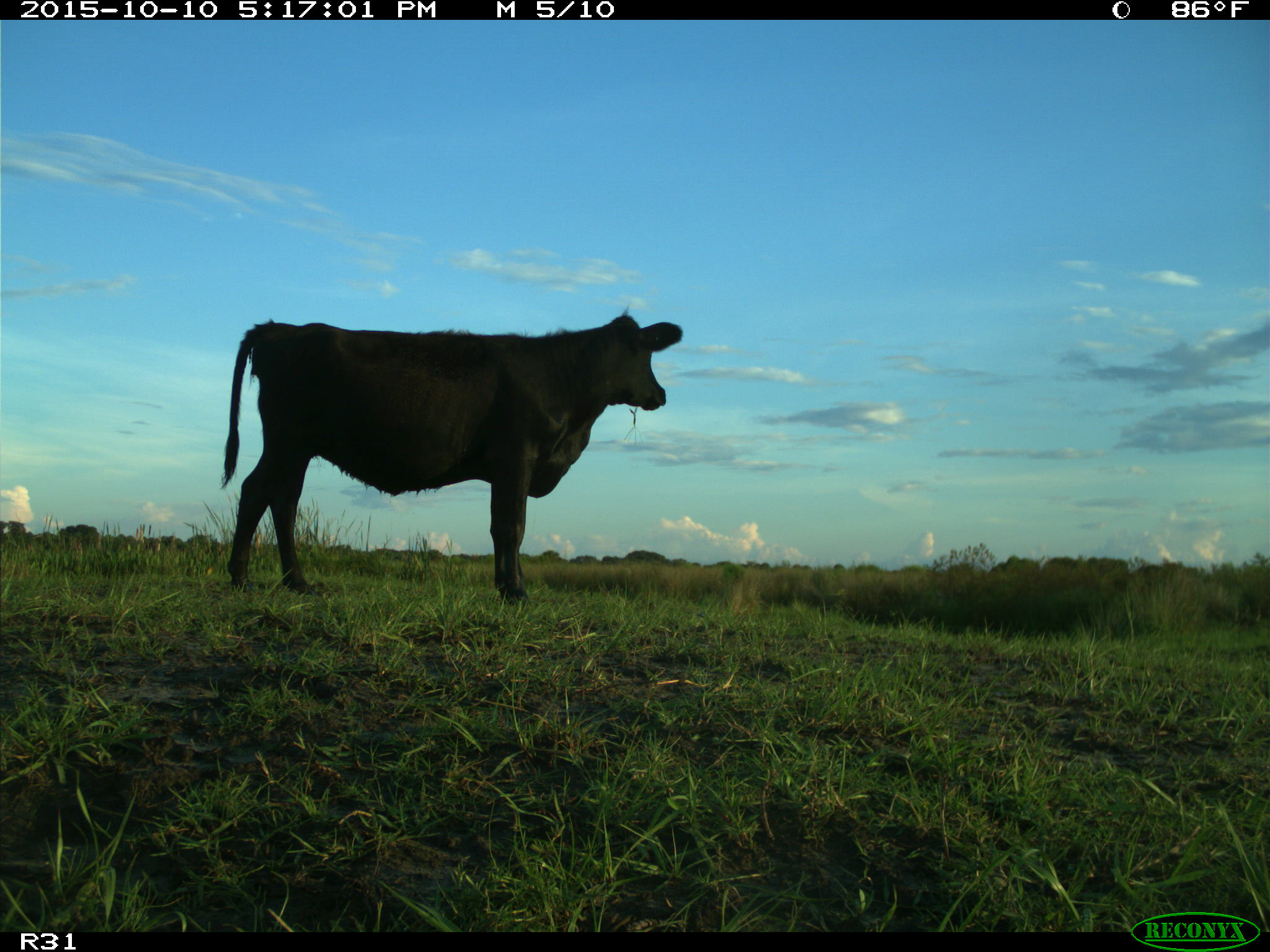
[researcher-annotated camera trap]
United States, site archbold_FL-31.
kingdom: Animalia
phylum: Chordata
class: Mammalia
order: Artiodactyla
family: Bovidae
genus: Bos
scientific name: Bos taurus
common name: domestic cow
Bos taurus (domestic cow).